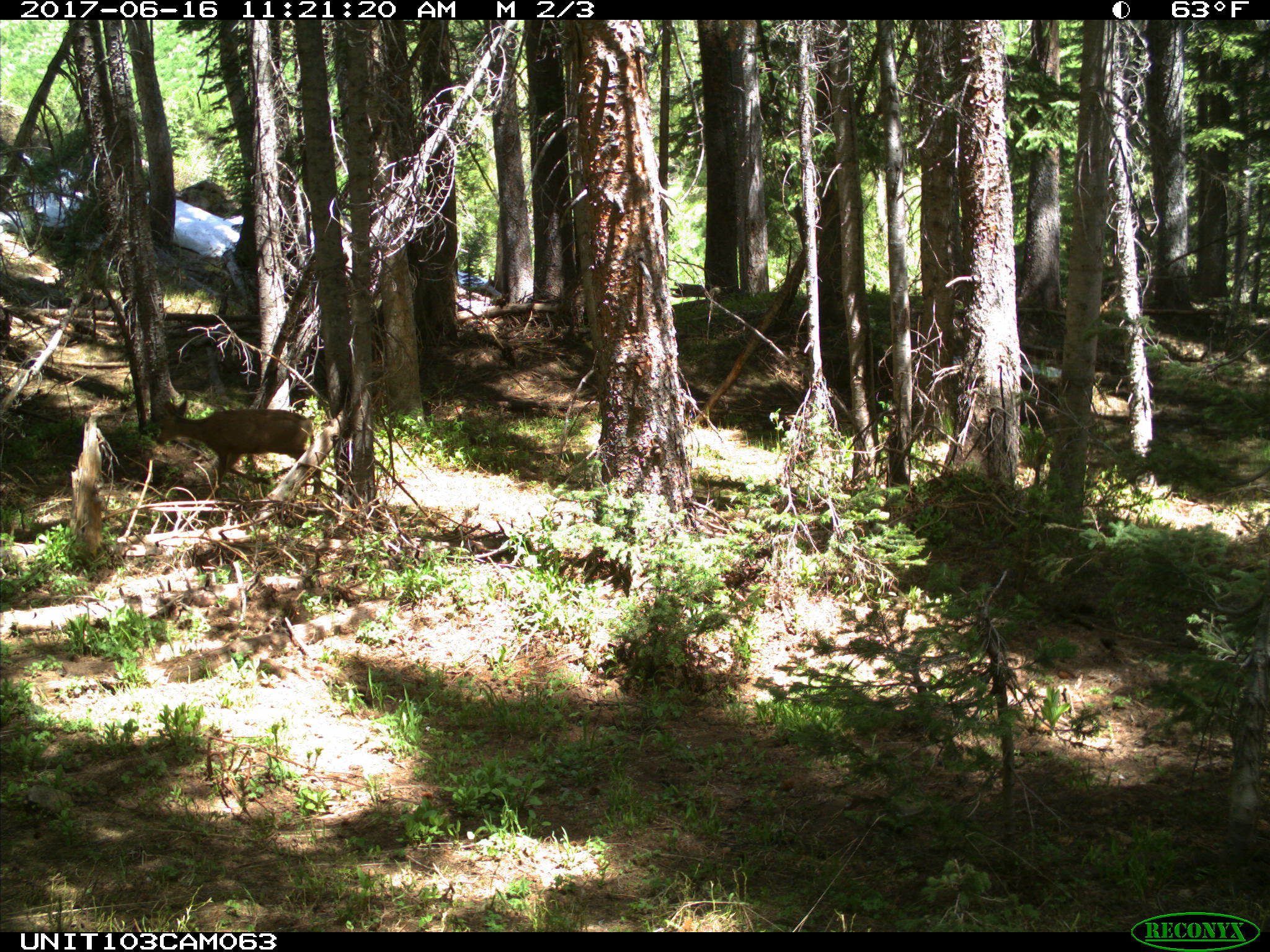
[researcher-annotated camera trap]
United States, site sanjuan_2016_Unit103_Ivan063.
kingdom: Animalia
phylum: Chordata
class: Mammalia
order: Artiodactyla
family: Cervidae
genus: Odocoileus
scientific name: Odocoileus hemionus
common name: mule deer